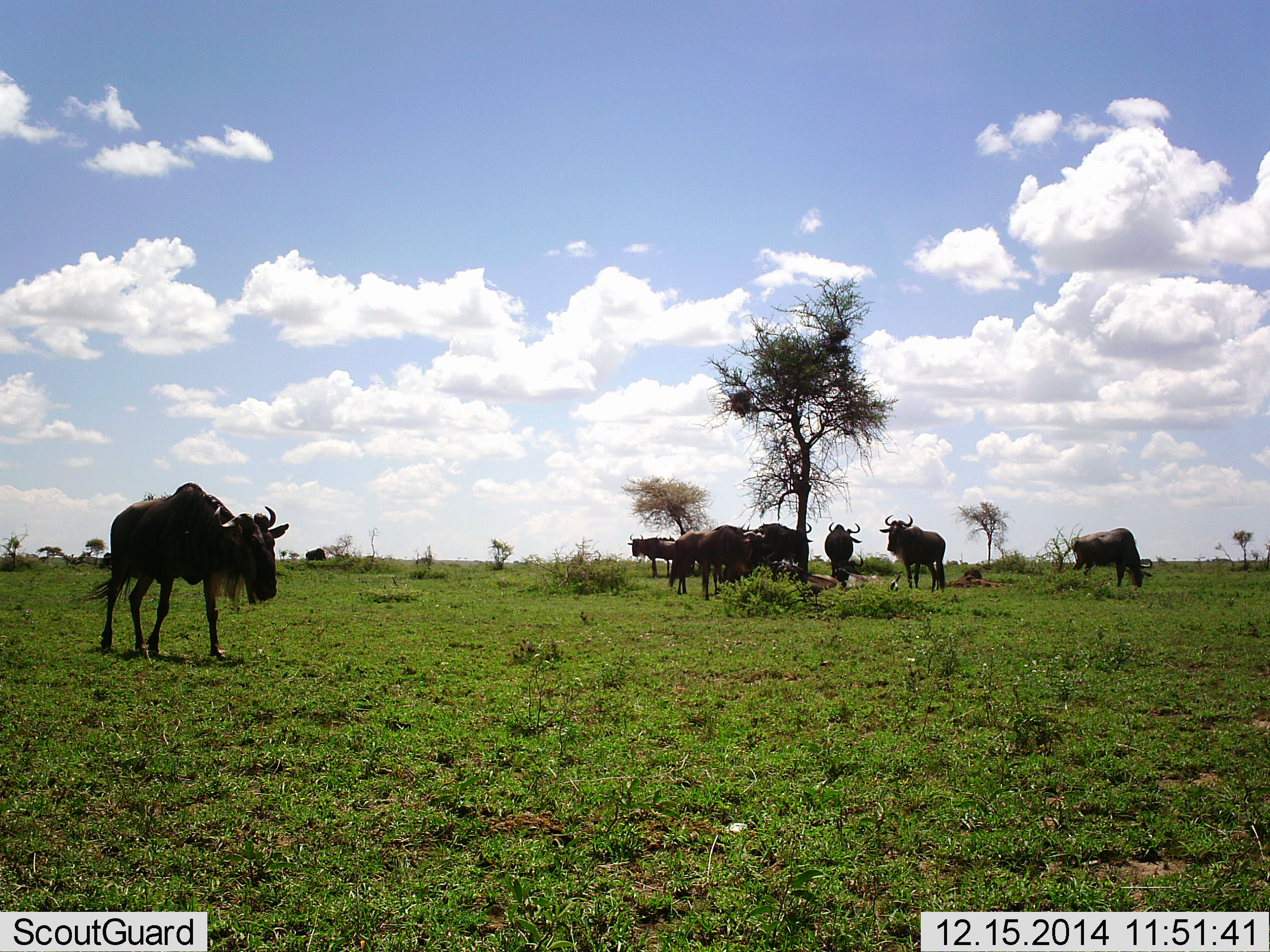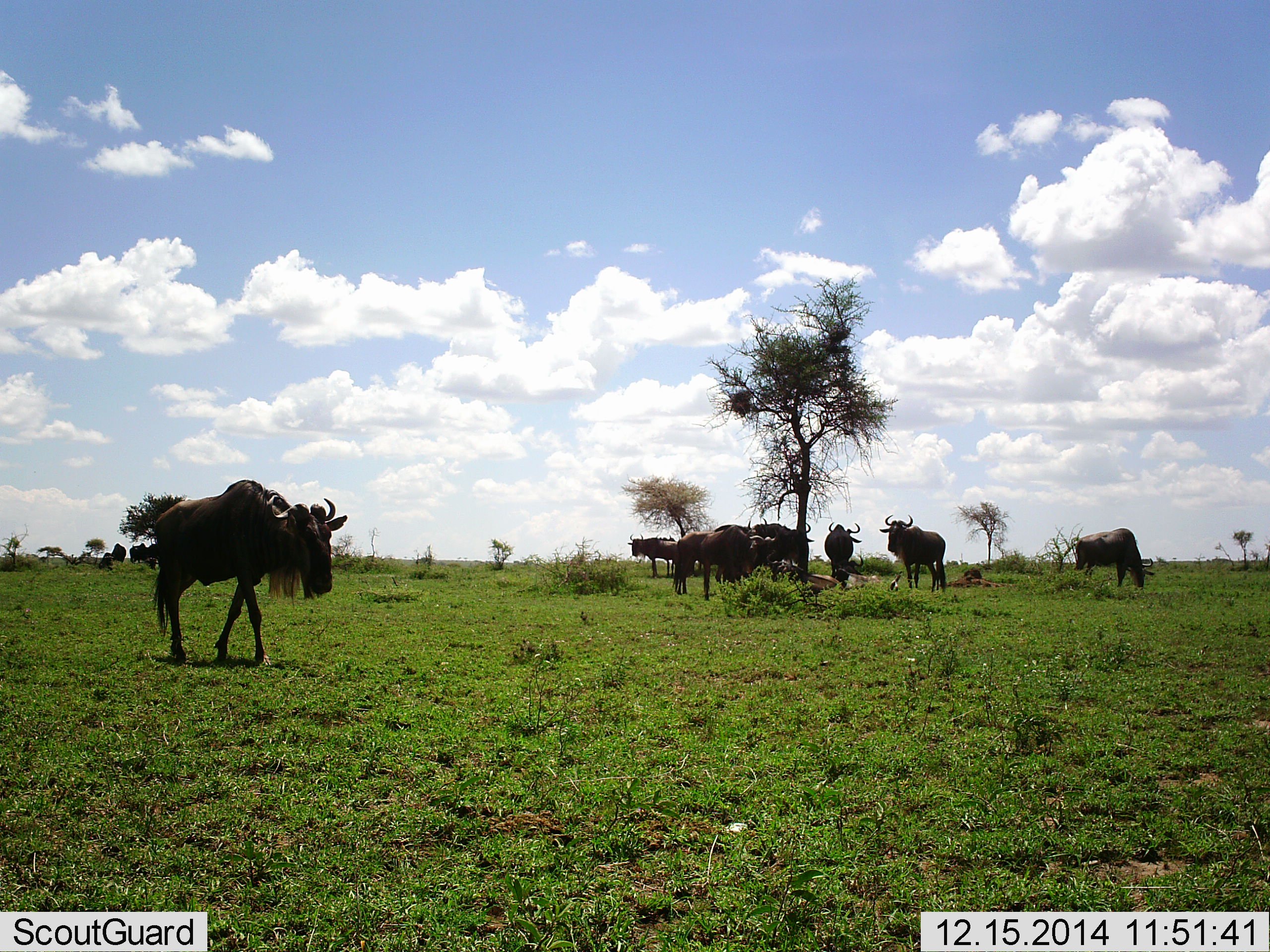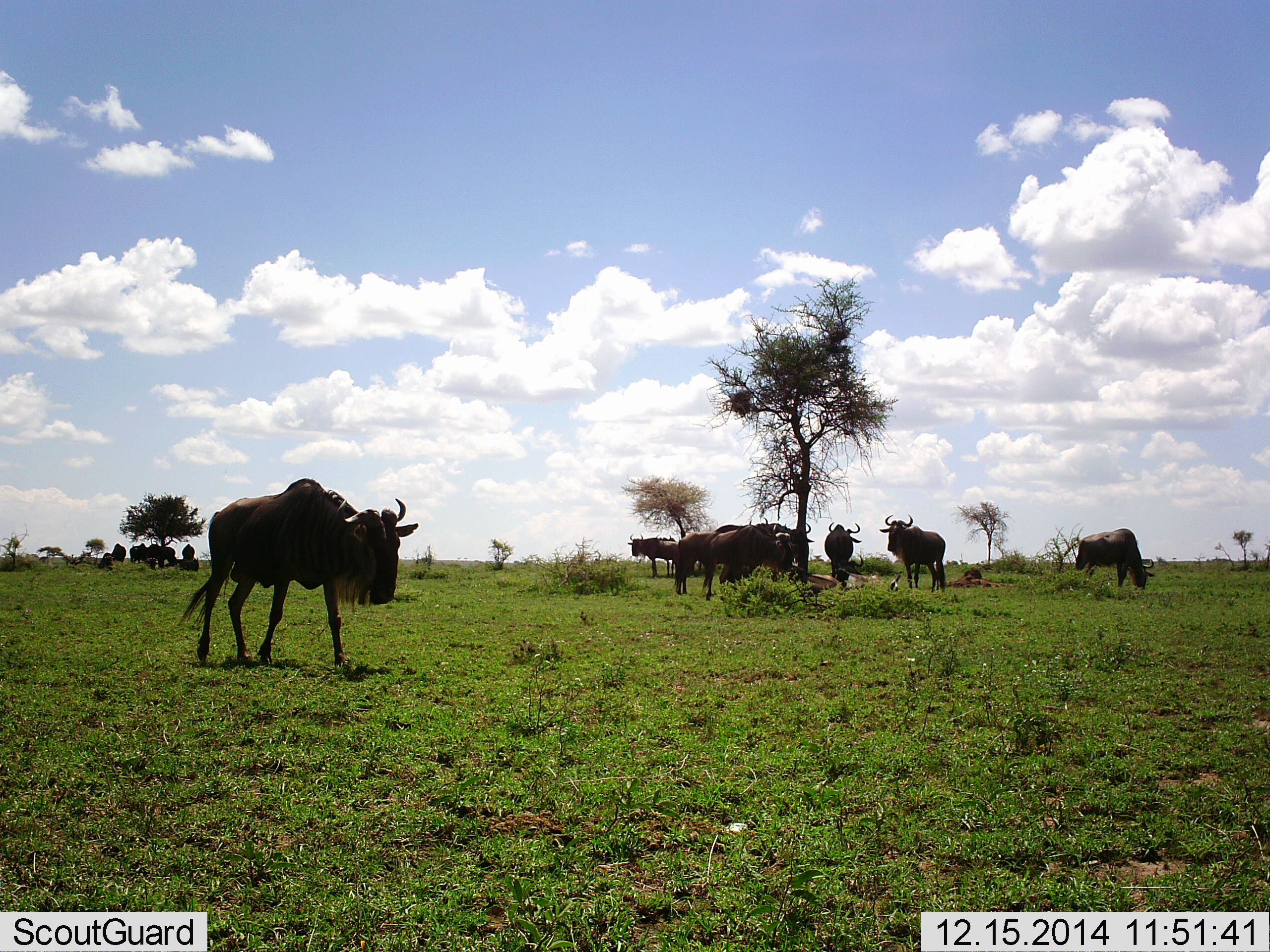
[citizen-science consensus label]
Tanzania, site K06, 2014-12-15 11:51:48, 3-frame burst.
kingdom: Animalia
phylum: Chordata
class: Mammalia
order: Artiodactyla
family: Bovidae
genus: Connochaetes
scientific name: Connochaetes taurinus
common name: blue wildebeest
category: wildebeest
Wildebeest (blue wildebeest) (Connochaetes taurinus), count 11-50. Behavior (volunteer vote fractions): standing 90%, resting 40%, moving 80%, interacting 0%. Young present (vote fraction): 0%. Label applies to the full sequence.